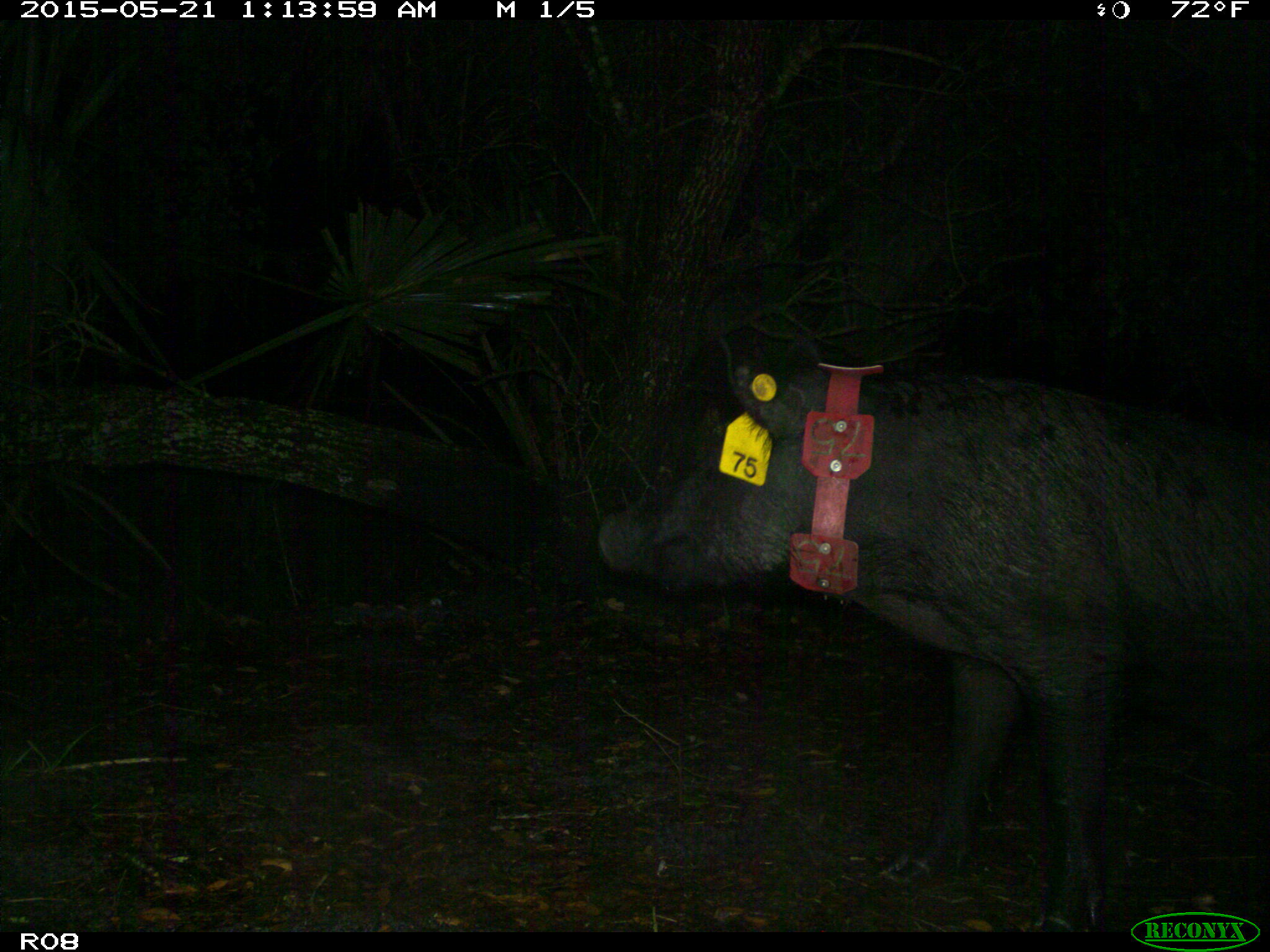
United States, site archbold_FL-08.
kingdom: Animalia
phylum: Chordata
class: Mammalia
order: Artiodactyla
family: Suidae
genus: Sus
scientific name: Sus scrofa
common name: wild boar